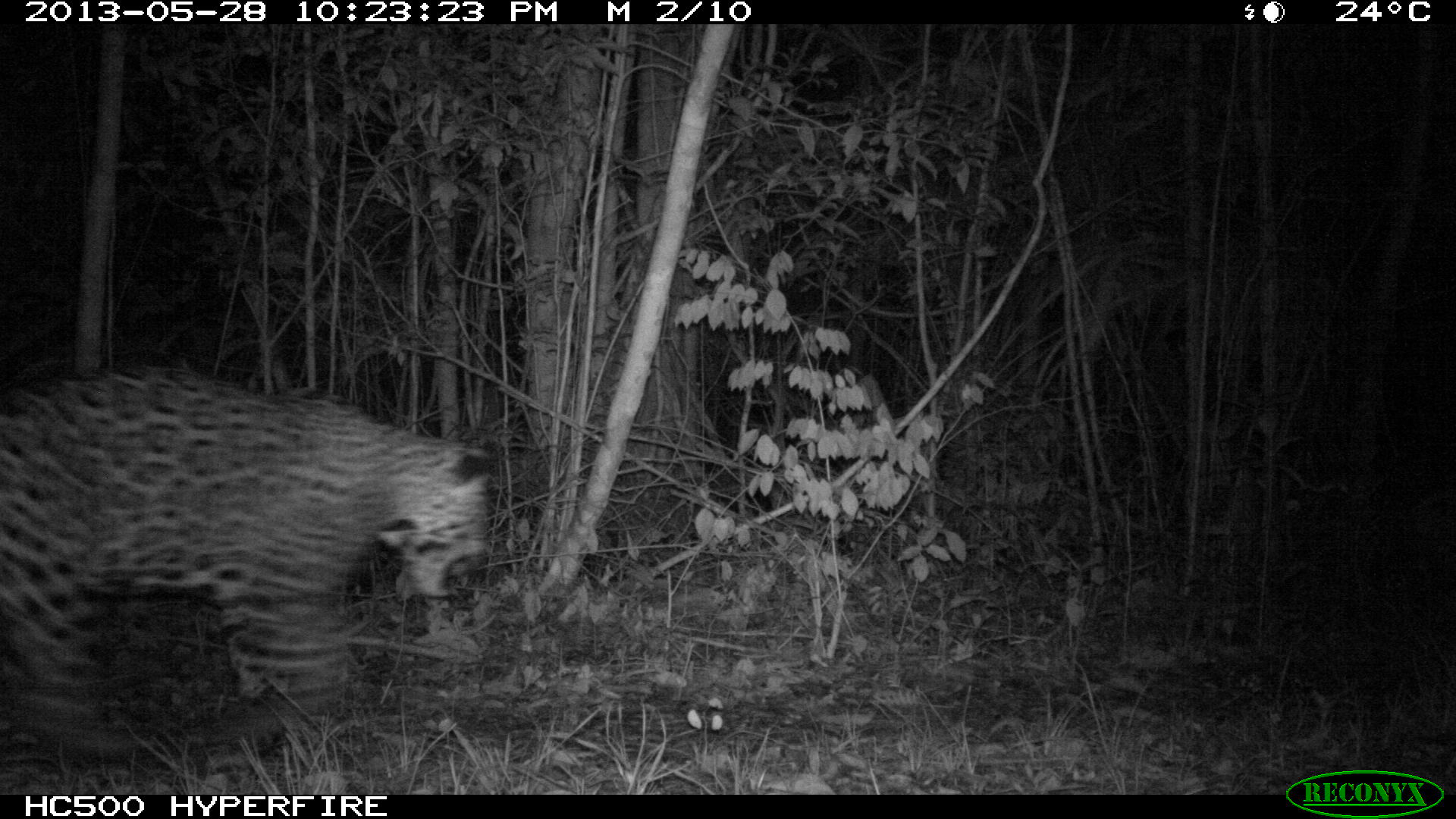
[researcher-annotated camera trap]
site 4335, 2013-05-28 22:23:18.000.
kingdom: Animalia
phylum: Chordata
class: Mammalia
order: Carnivora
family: Felidae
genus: Panthera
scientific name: Panthera onca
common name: jaguar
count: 1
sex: male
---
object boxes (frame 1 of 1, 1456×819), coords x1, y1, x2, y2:
panthera onca: 0, 367, 500, 743